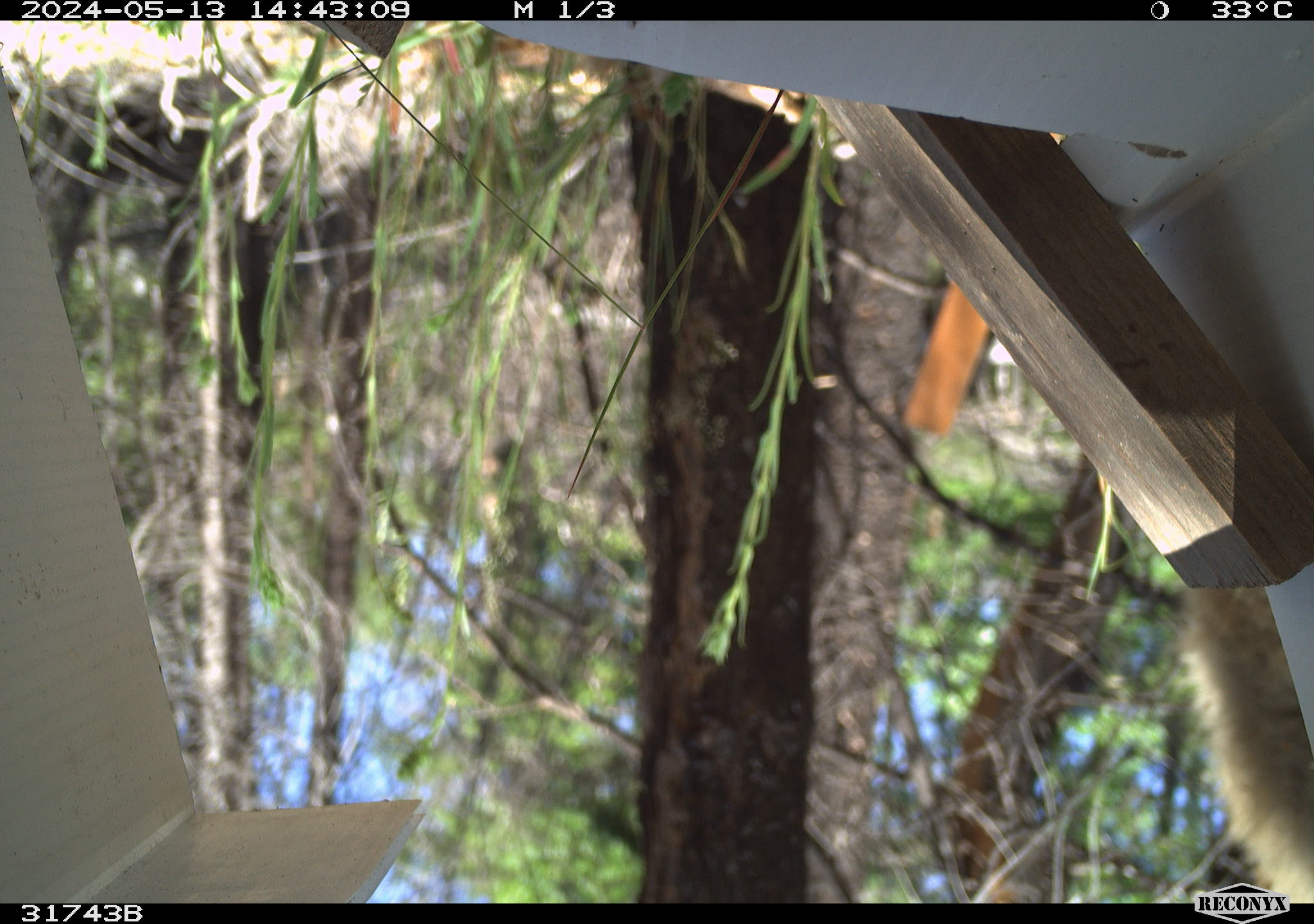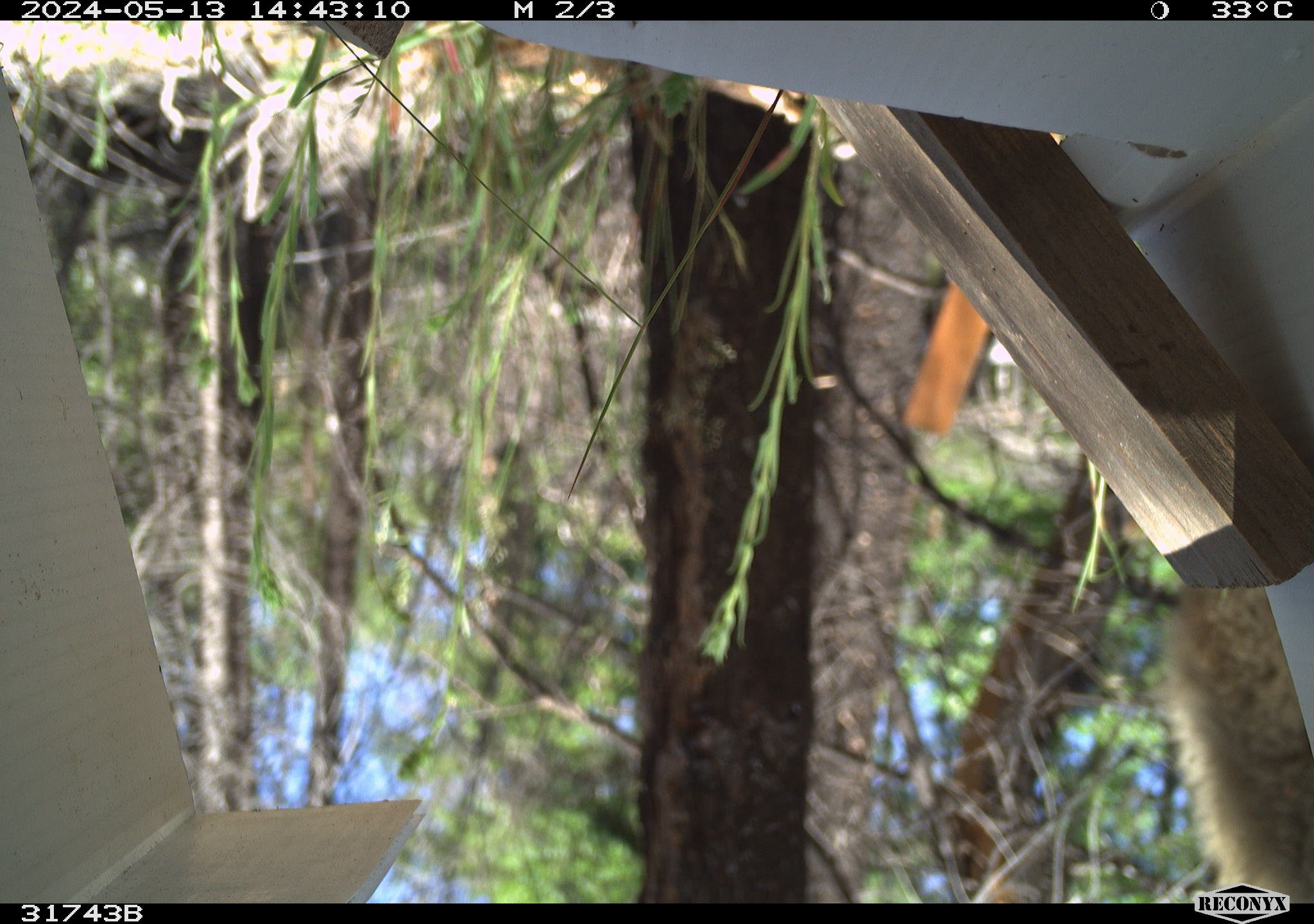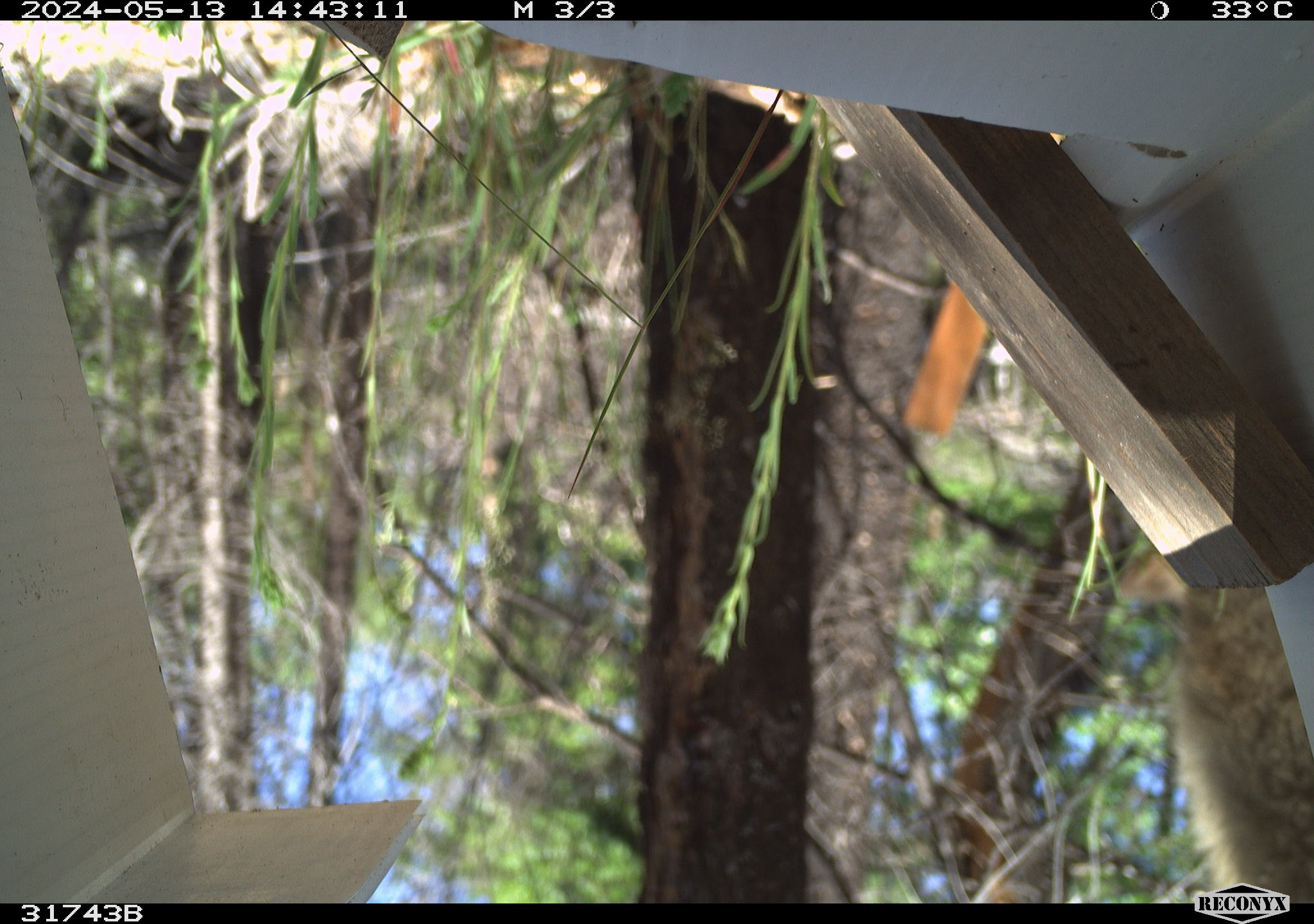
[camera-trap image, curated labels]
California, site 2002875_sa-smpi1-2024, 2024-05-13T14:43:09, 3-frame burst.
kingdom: Animalia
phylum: Chordata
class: Mammalia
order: Carnivora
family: Ursidae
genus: Ursus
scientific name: Ursus americanus americanus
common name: american black bear